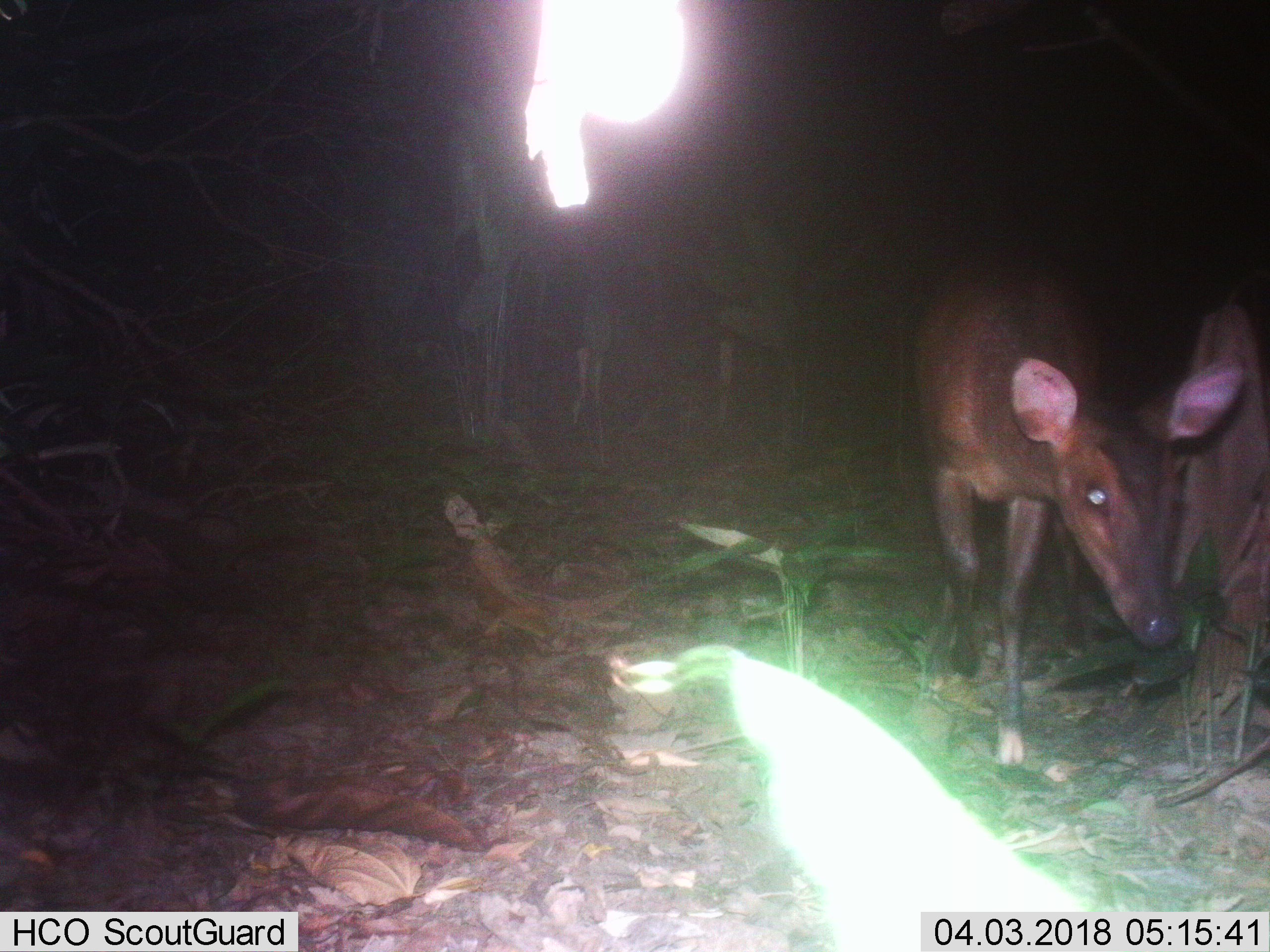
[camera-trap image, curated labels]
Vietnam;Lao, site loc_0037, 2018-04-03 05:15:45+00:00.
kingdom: Animalia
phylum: Chordata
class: Mammalia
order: Artiodactyla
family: Cervidae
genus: Muntiacus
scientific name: Muntiacus vuquangensis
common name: large-antlered muntjac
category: large antlered muntjac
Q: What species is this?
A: Large antlered muntjac (large-antlered muntjac) (Muntiacus vuquangensis).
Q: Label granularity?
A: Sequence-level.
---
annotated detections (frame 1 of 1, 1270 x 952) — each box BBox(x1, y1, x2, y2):
large antlered muntjac: BBox(912, 253, 1247, 766)